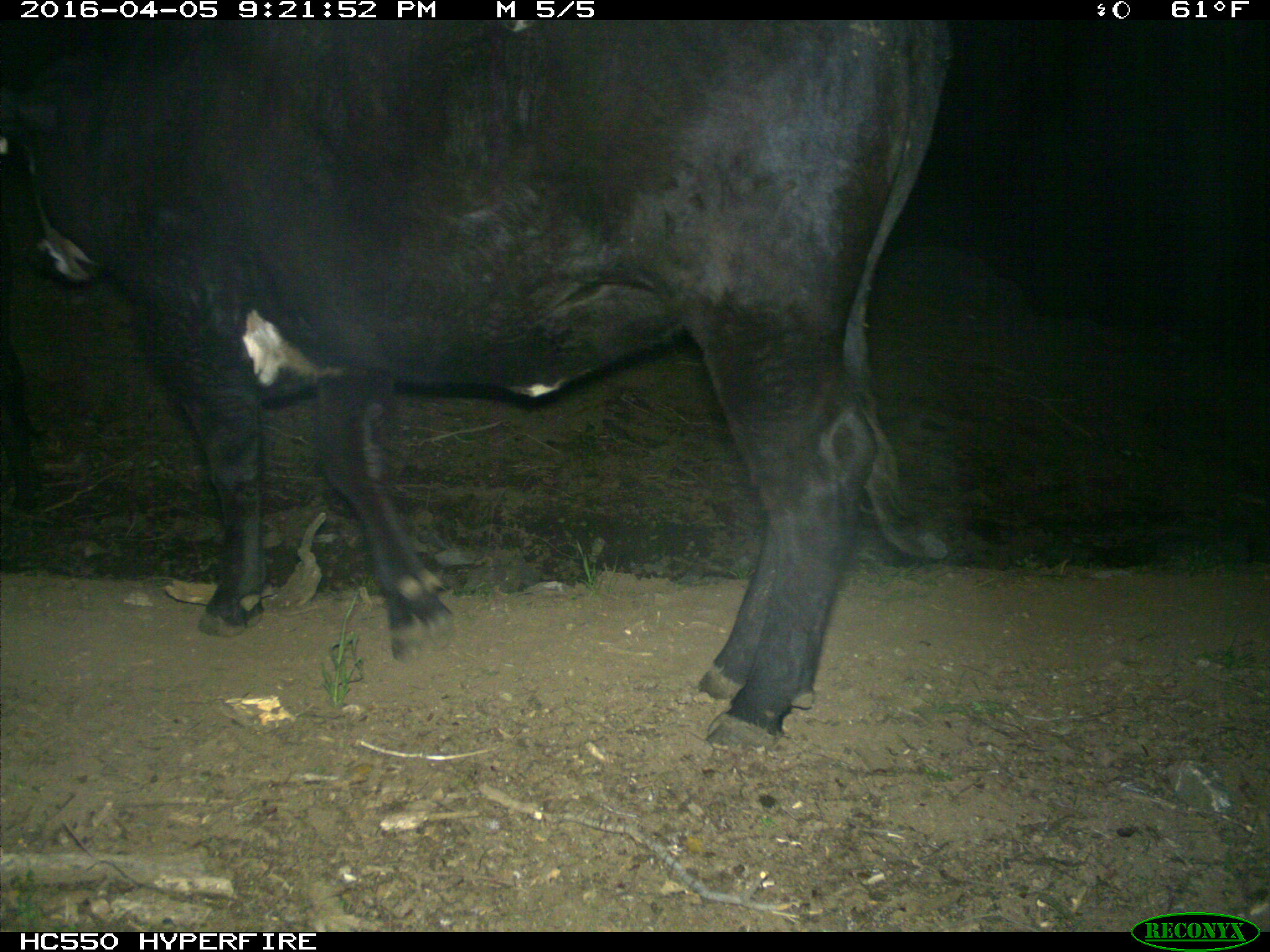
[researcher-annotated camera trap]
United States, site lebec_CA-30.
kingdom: Animalia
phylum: Chordata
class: Mammalia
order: Artiodactyla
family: Bovidae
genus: Bos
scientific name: Bos taurus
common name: domestic cow